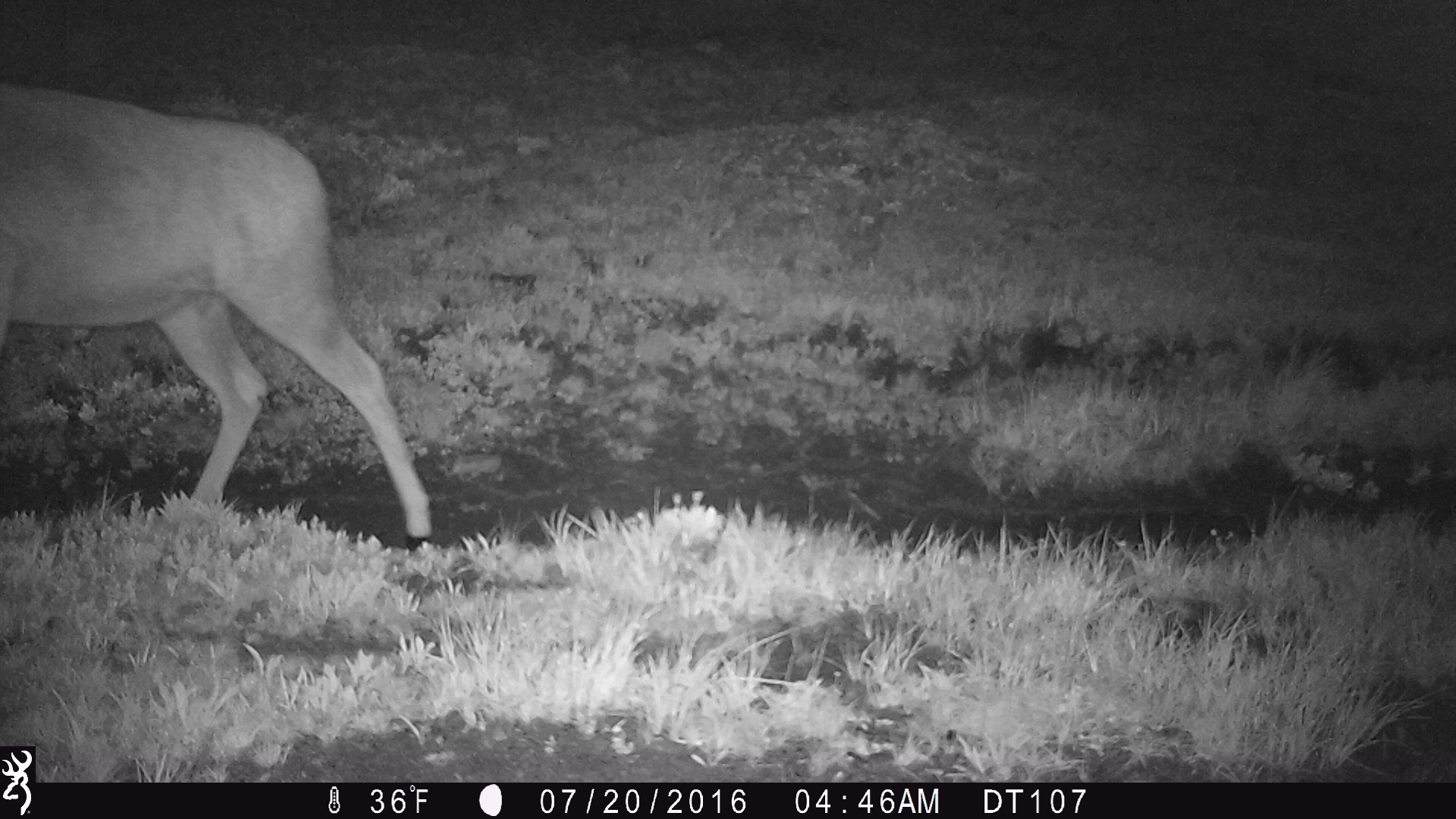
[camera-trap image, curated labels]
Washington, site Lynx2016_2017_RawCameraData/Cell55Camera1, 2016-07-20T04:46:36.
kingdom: Animalia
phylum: Chordata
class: Mammalia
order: Artiodactyla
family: Cervidae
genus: Odocoileus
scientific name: Odocoileus hemionus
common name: mule deer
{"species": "Odocoileus hemionus (mule deer)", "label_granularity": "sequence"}